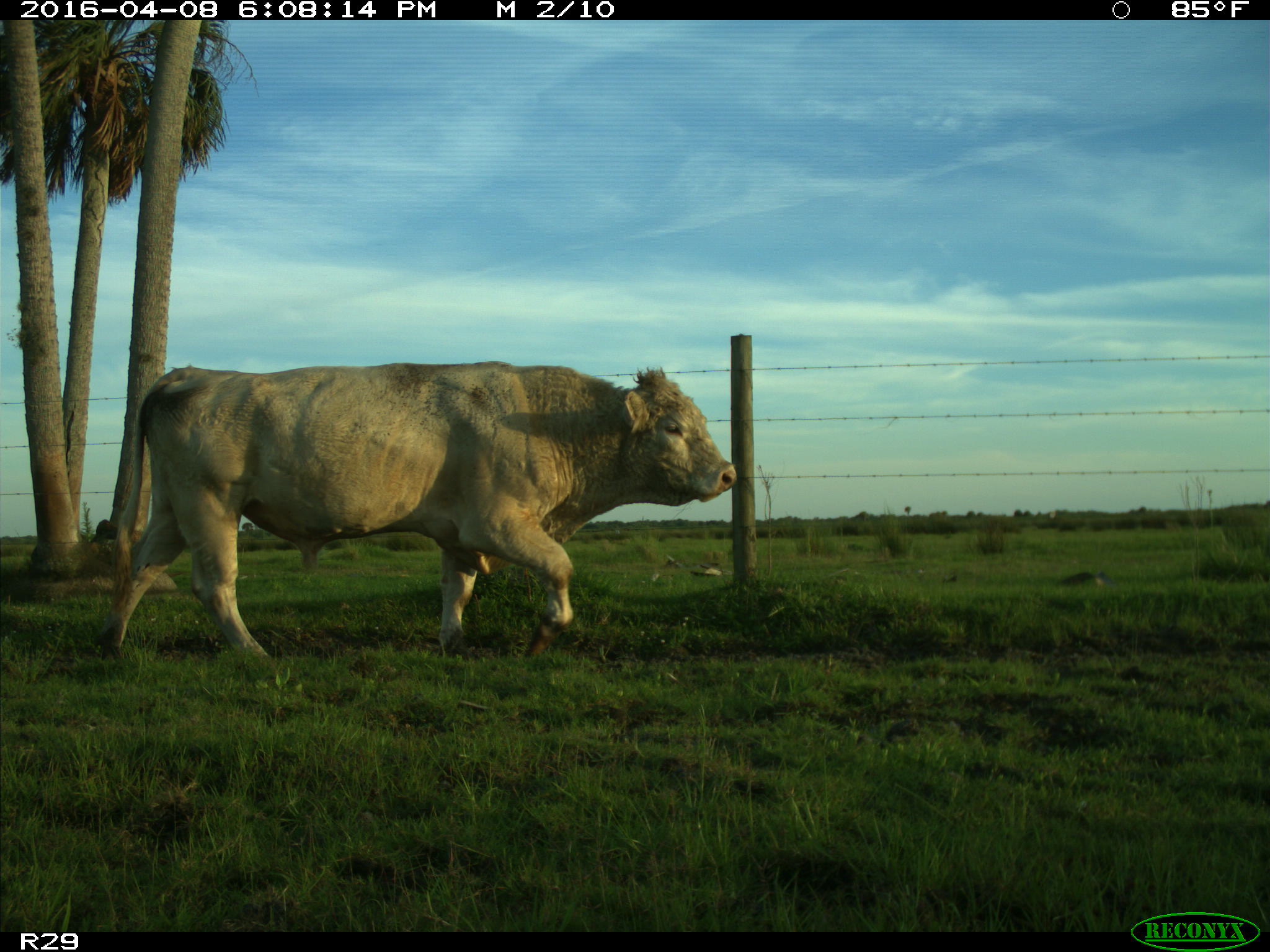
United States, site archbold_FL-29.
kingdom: Animalia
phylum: Chordata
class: Mammalia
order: Artiodactyla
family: Bovidae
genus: Bos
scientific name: Bos taurus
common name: domestic cow